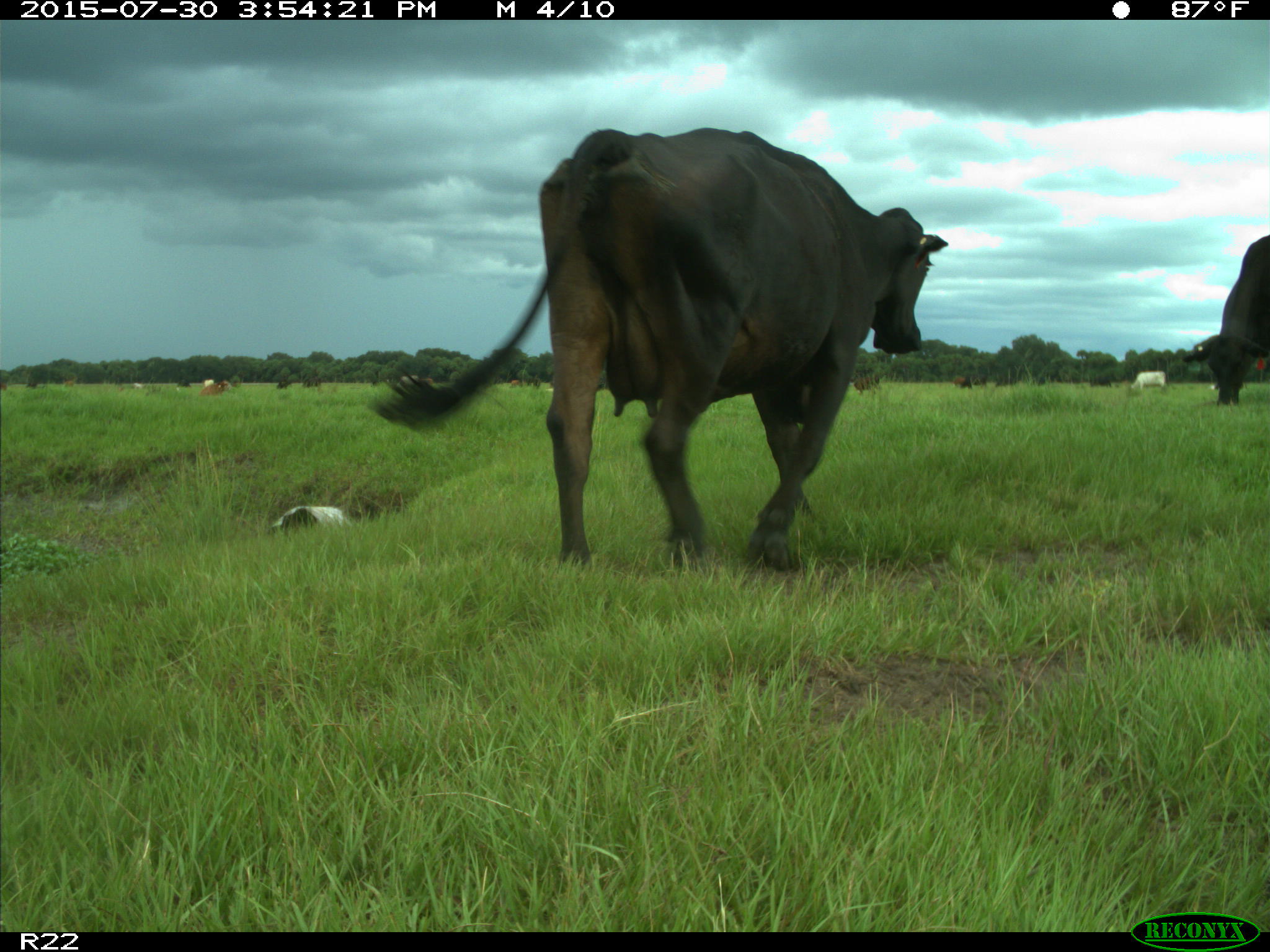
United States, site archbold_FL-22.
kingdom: Animalia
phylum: Chordata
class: Mammalia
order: Artiodactyla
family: Bovidae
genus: Bos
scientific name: Bos taurus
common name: domestic cow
Bos taurus (domestic cow).